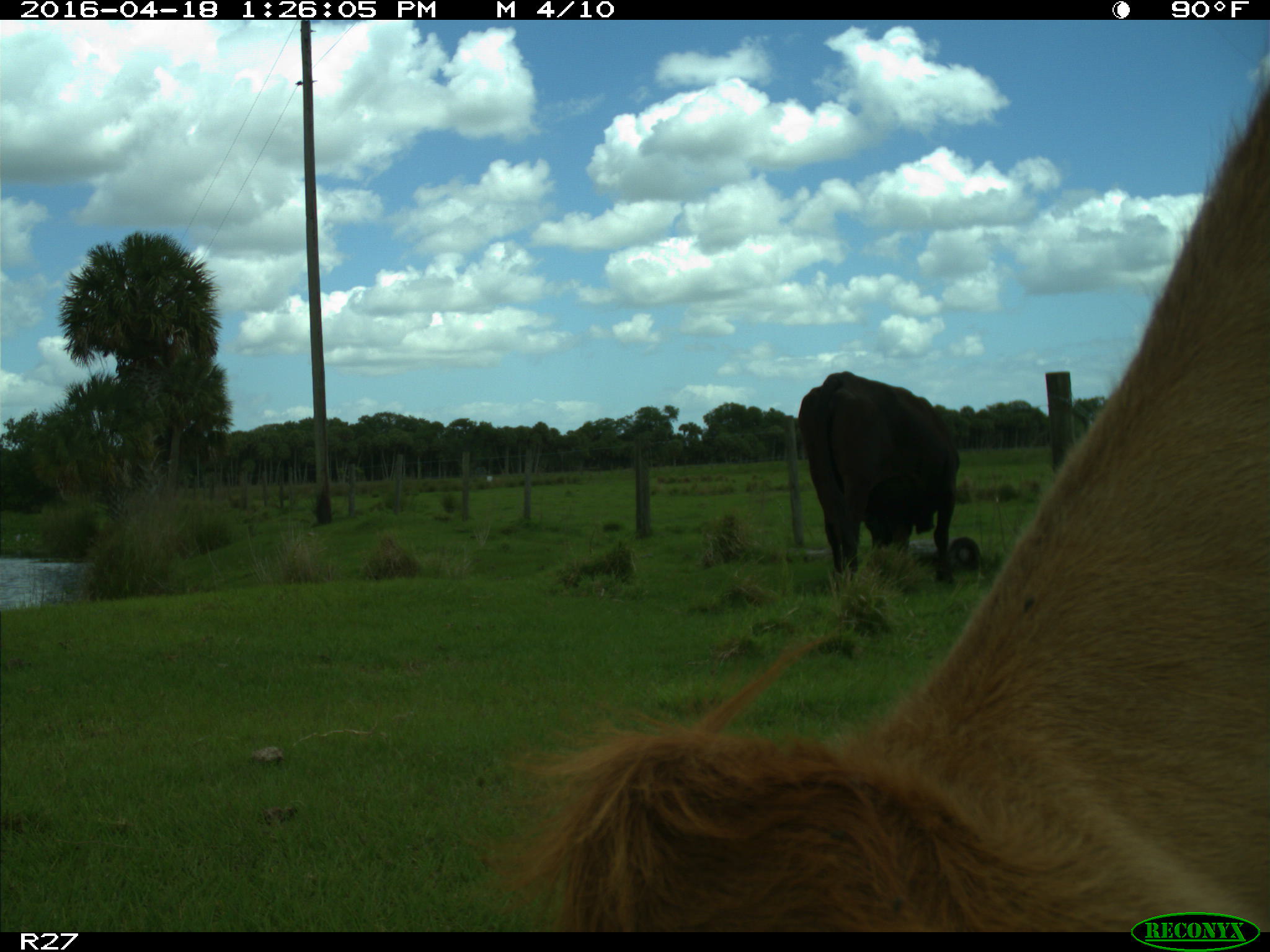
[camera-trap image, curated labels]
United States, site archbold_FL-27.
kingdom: Animalia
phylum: Chordata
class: Mammalia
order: Artiodactyla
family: Bovidae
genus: Bos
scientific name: Bos taurus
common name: domestic cow